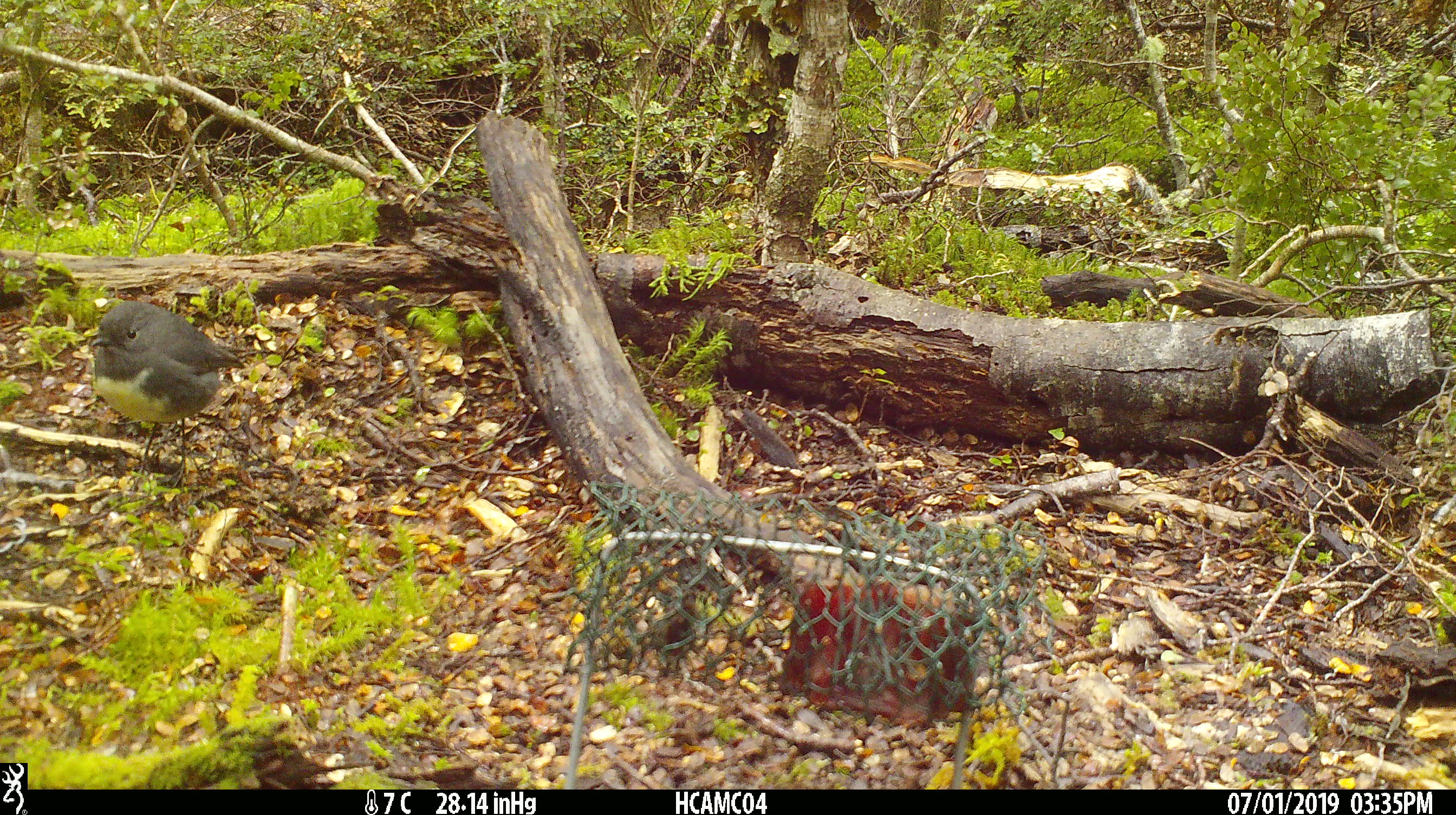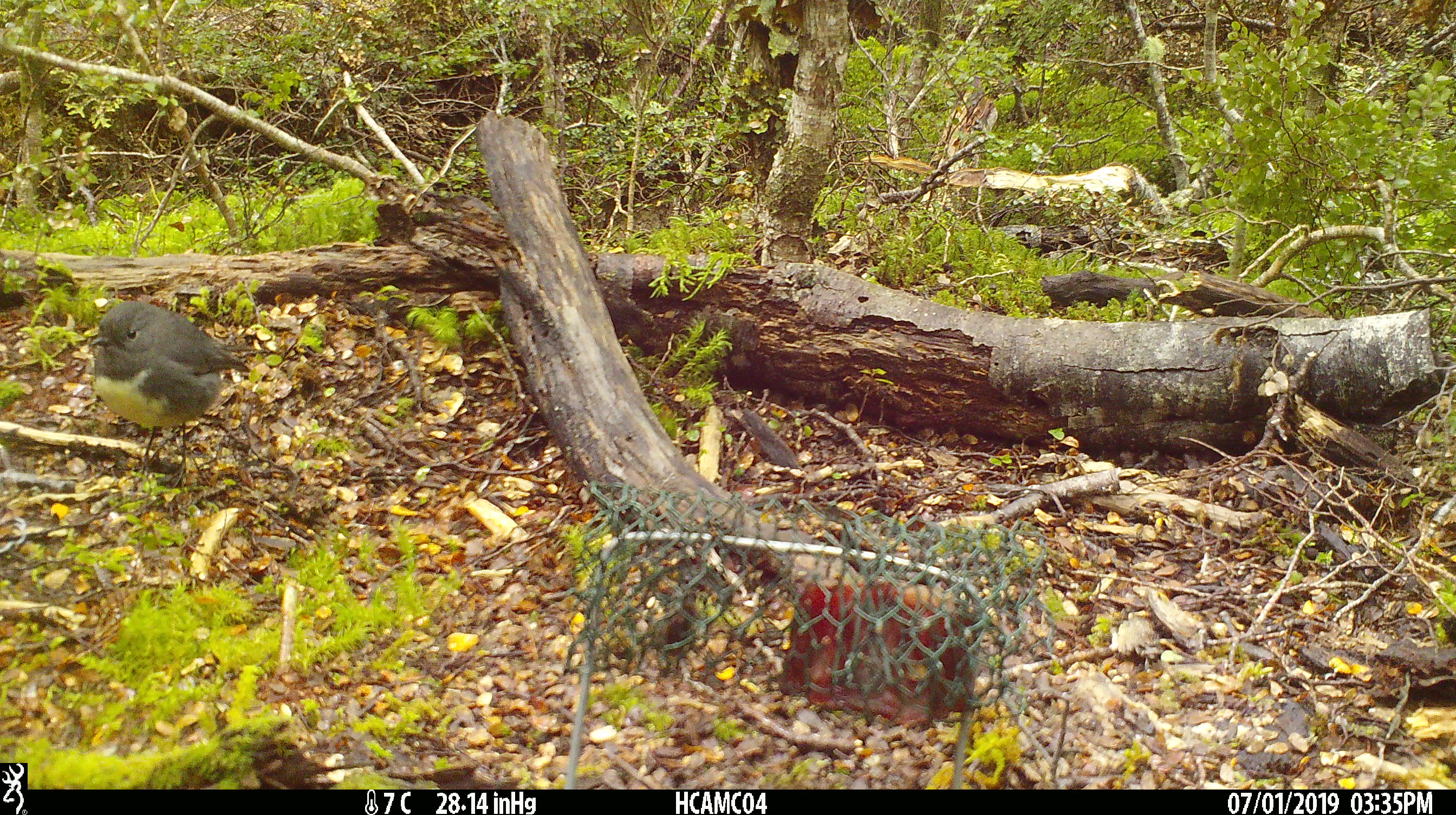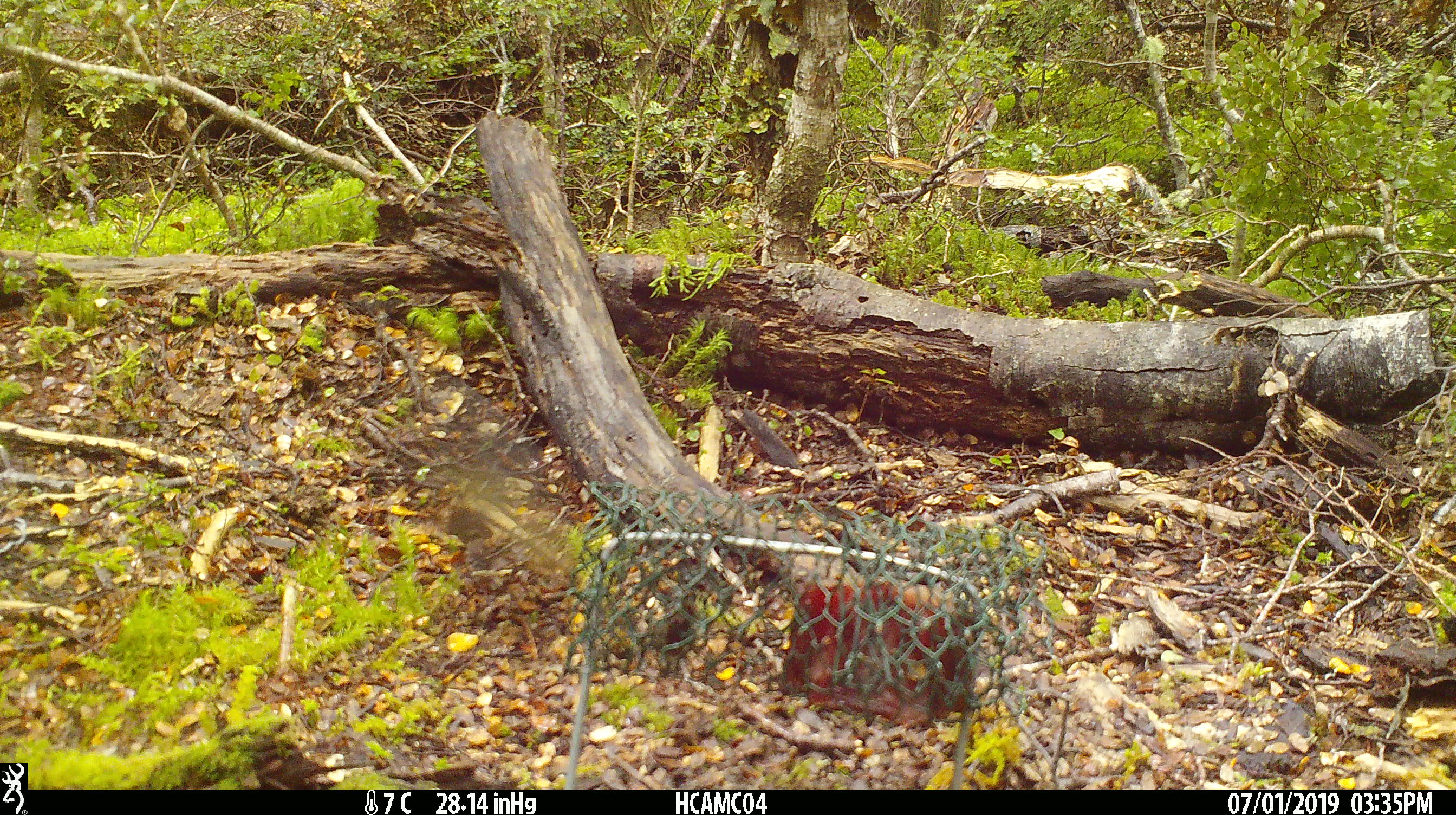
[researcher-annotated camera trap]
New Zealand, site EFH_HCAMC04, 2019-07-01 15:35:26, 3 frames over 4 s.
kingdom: Animalia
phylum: Chordata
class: Aves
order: Passeriformes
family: Petroicidae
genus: Petroica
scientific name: Petroica australis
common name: new zealand robin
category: robin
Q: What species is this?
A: Robin (new zealand robin) (Petroica australis).